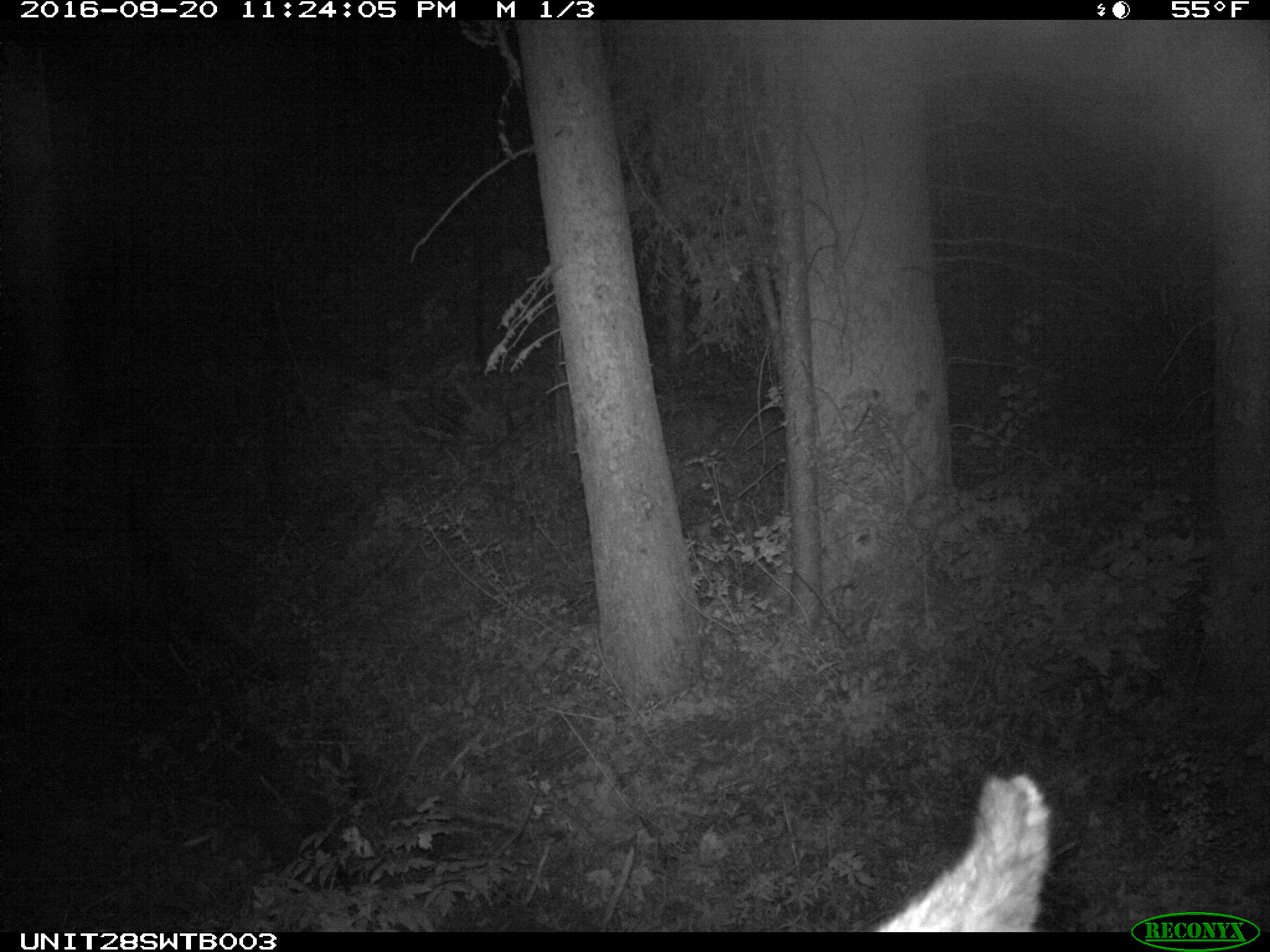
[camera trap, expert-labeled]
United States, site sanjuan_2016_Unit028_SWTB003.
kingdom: Animalia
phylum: Chordata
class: Mammalia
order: Artiodactyla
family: Cervidae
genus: Cervus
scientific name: Cervus elaphus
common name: red deer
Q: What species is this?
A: Cervus elaphus (red deer).